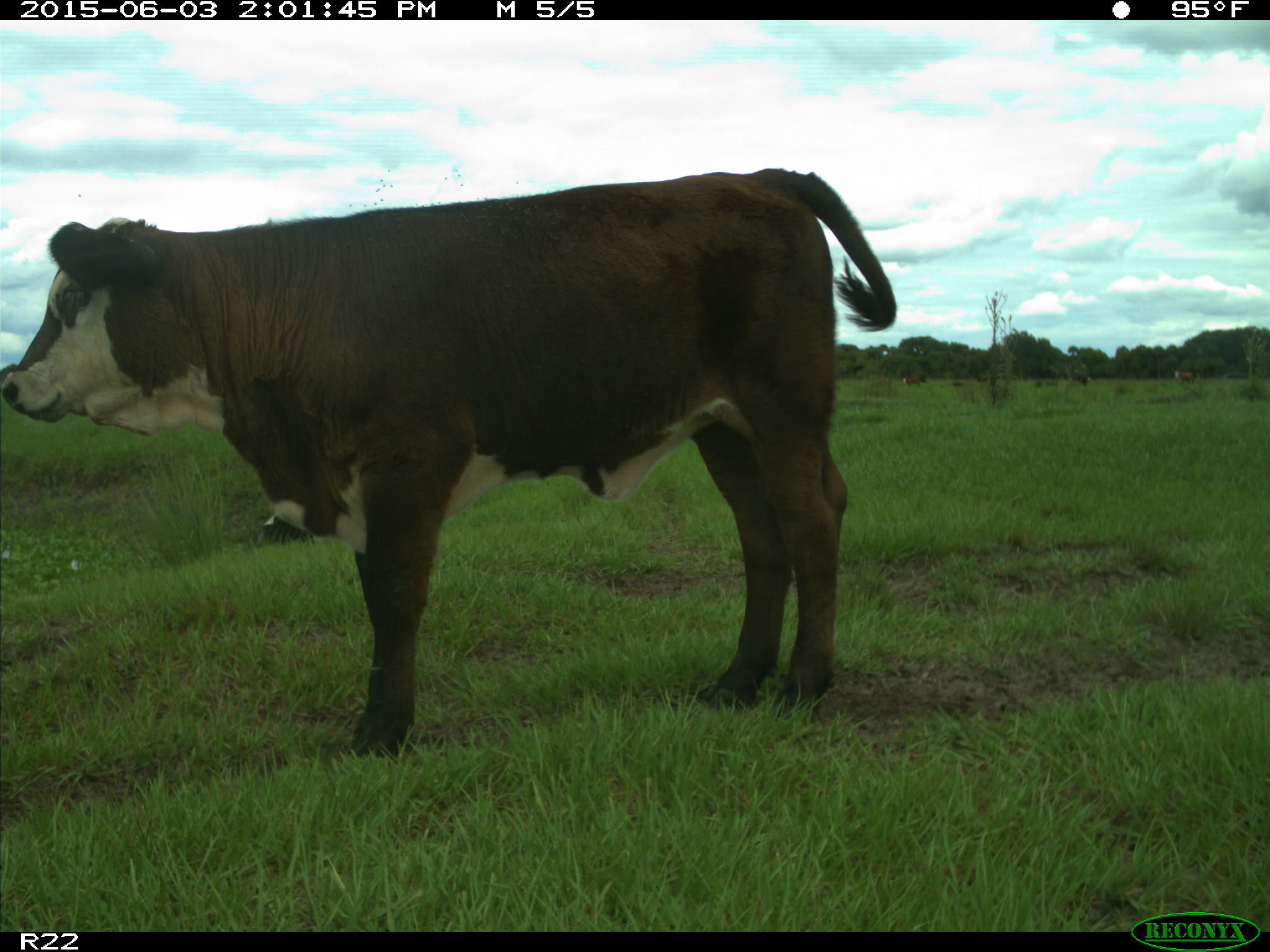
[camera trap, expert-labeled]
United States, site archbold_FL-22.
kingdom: Animalia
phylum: Chordata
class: Mammalia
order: Artiodactyla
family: Bovidae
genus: Bos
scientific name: Bos taurus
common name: domestic cow